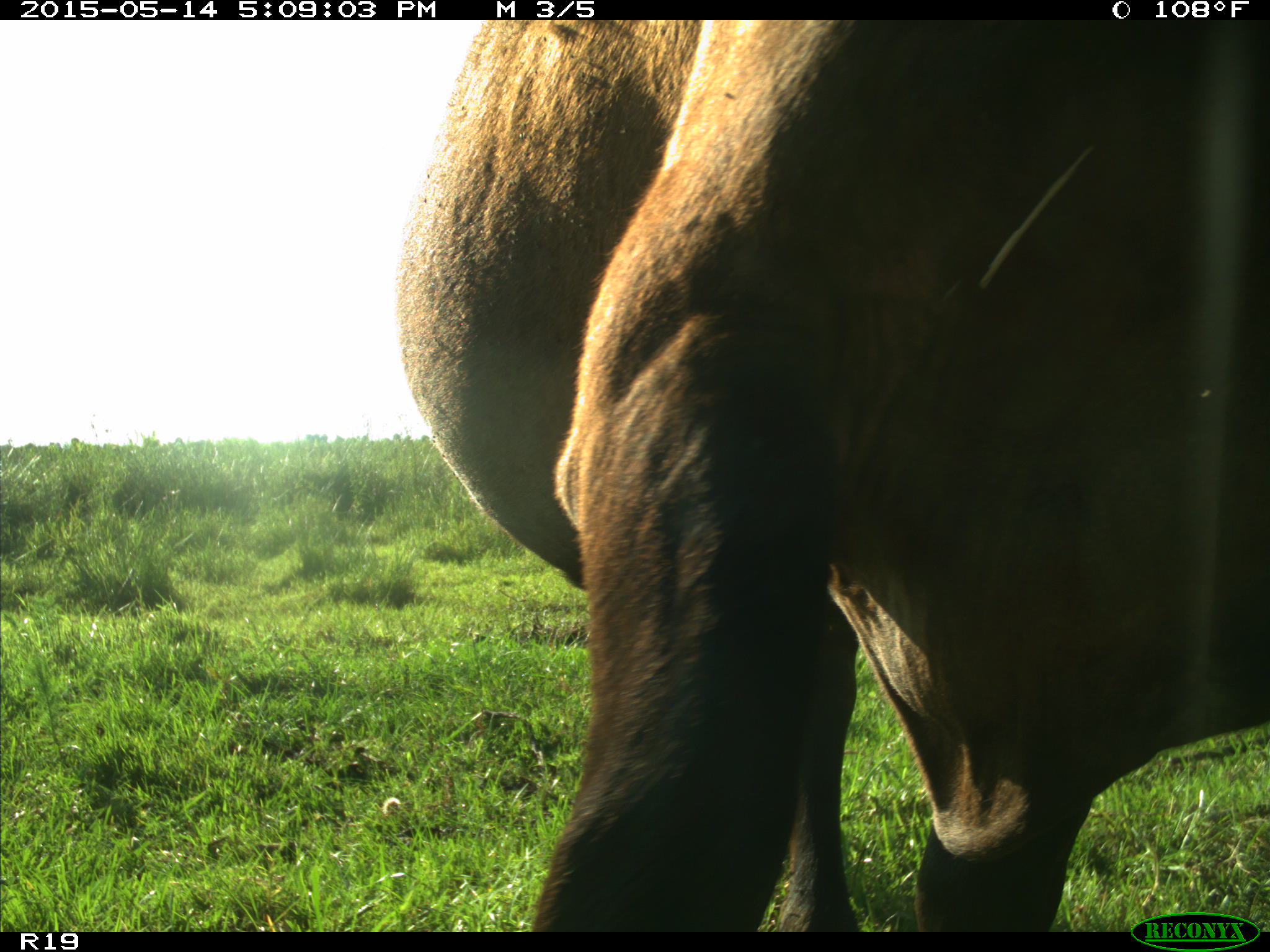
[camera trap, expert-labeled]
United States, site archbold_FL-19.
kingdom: Animalia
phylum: Chordata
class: Mammalia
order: Artiodactyla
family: Bovidae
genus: Bos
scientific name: Bos taurus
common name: domestic cow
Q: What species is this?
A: Bos taurus (domestic cow).